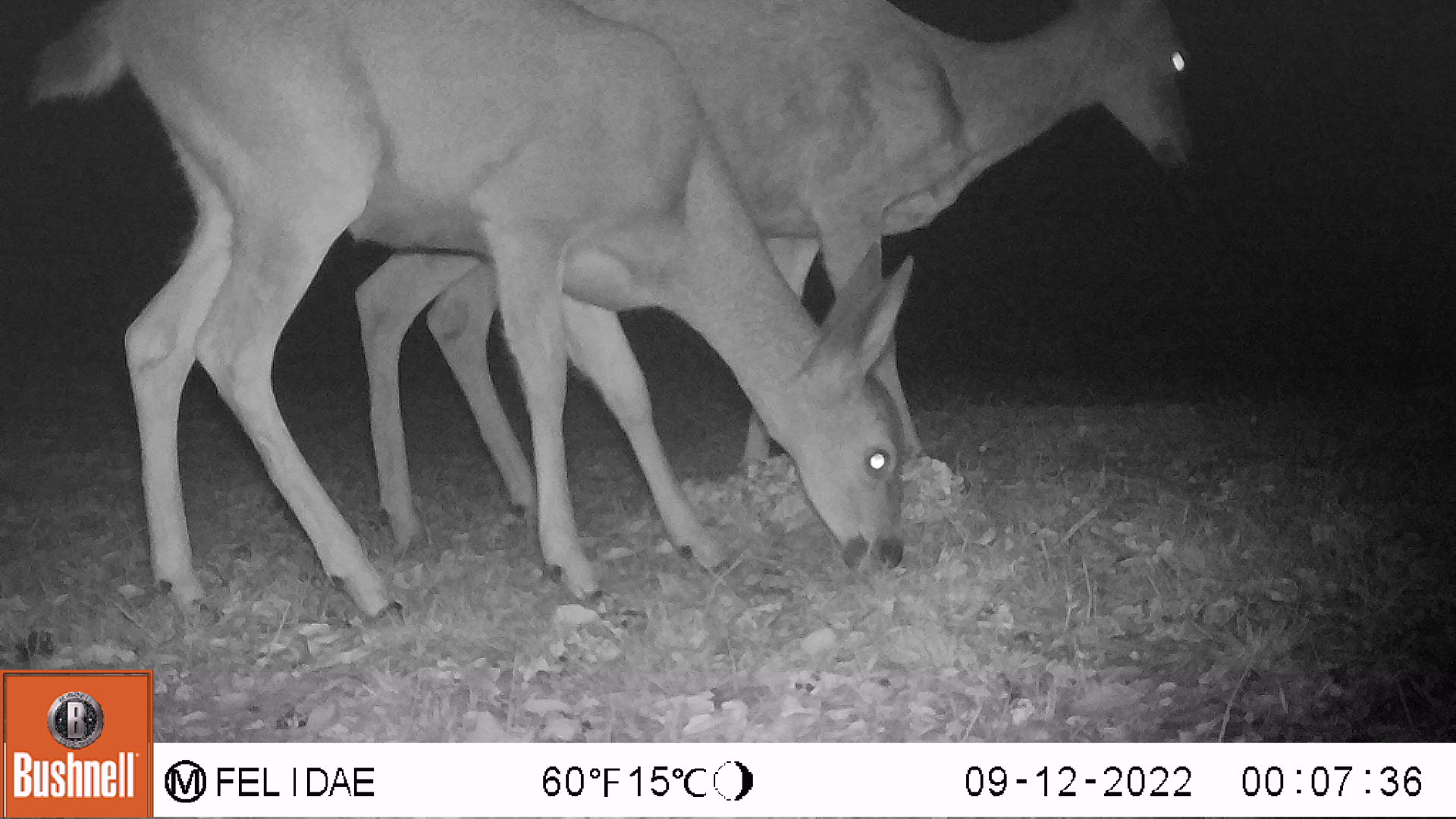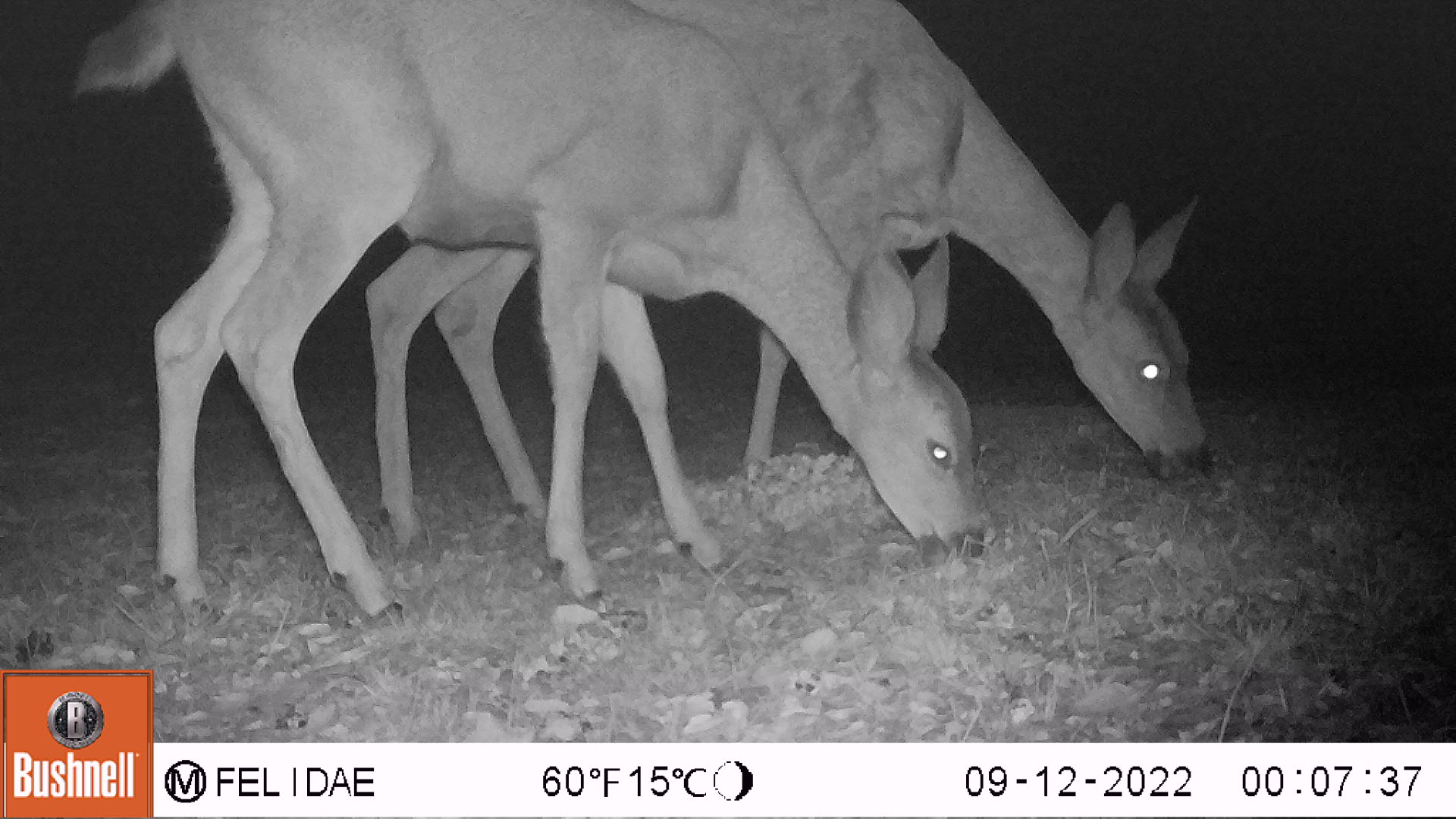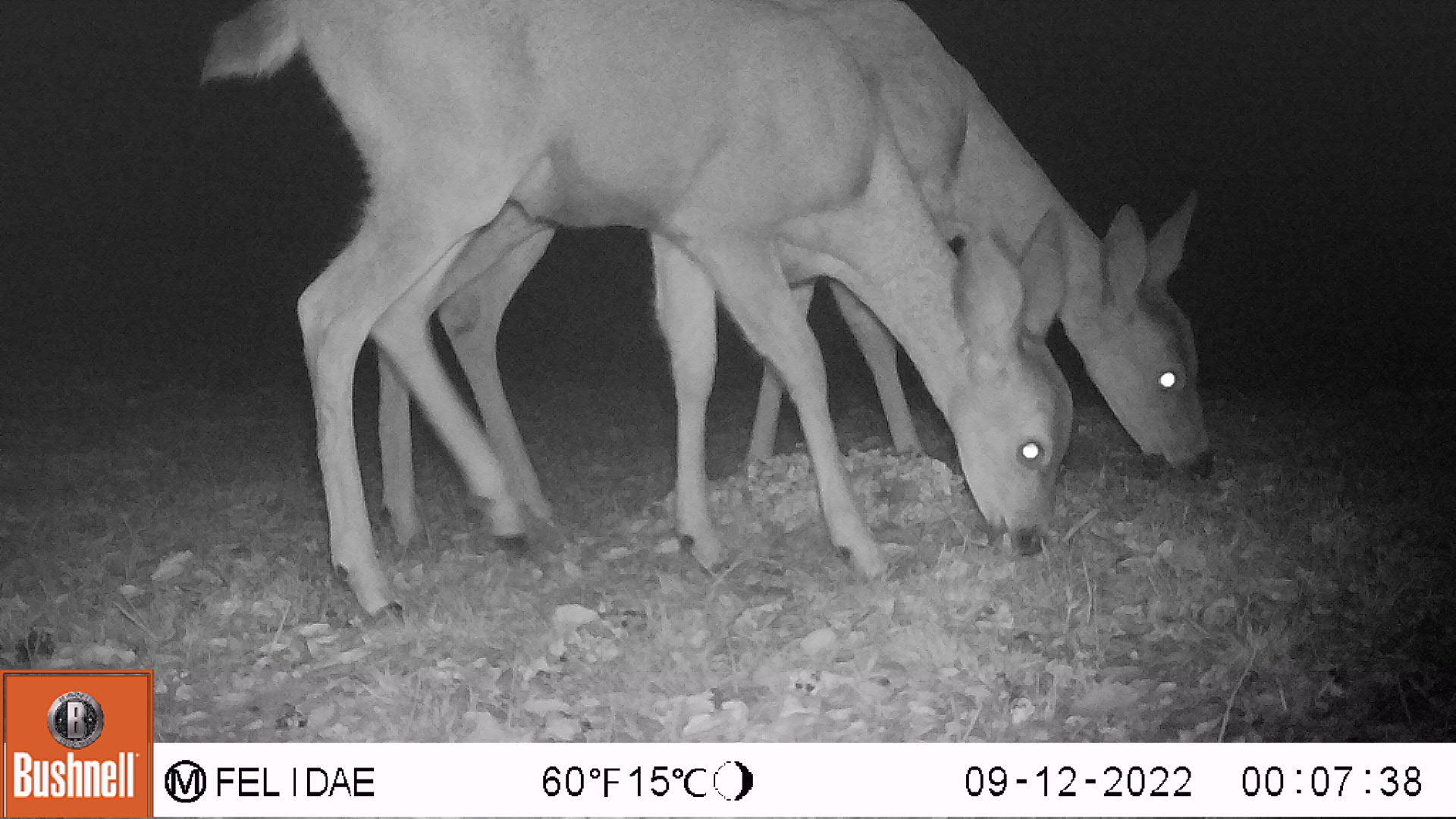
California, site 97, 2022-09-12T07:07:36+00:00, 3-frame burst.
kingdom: Animalia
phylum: Chordata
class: Mammalia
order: Artiodactyla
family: Cervidae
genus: Odocoileus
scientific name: Odocoileus hemionus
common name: mule deer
Mule deer (Odocoileus hemionus).